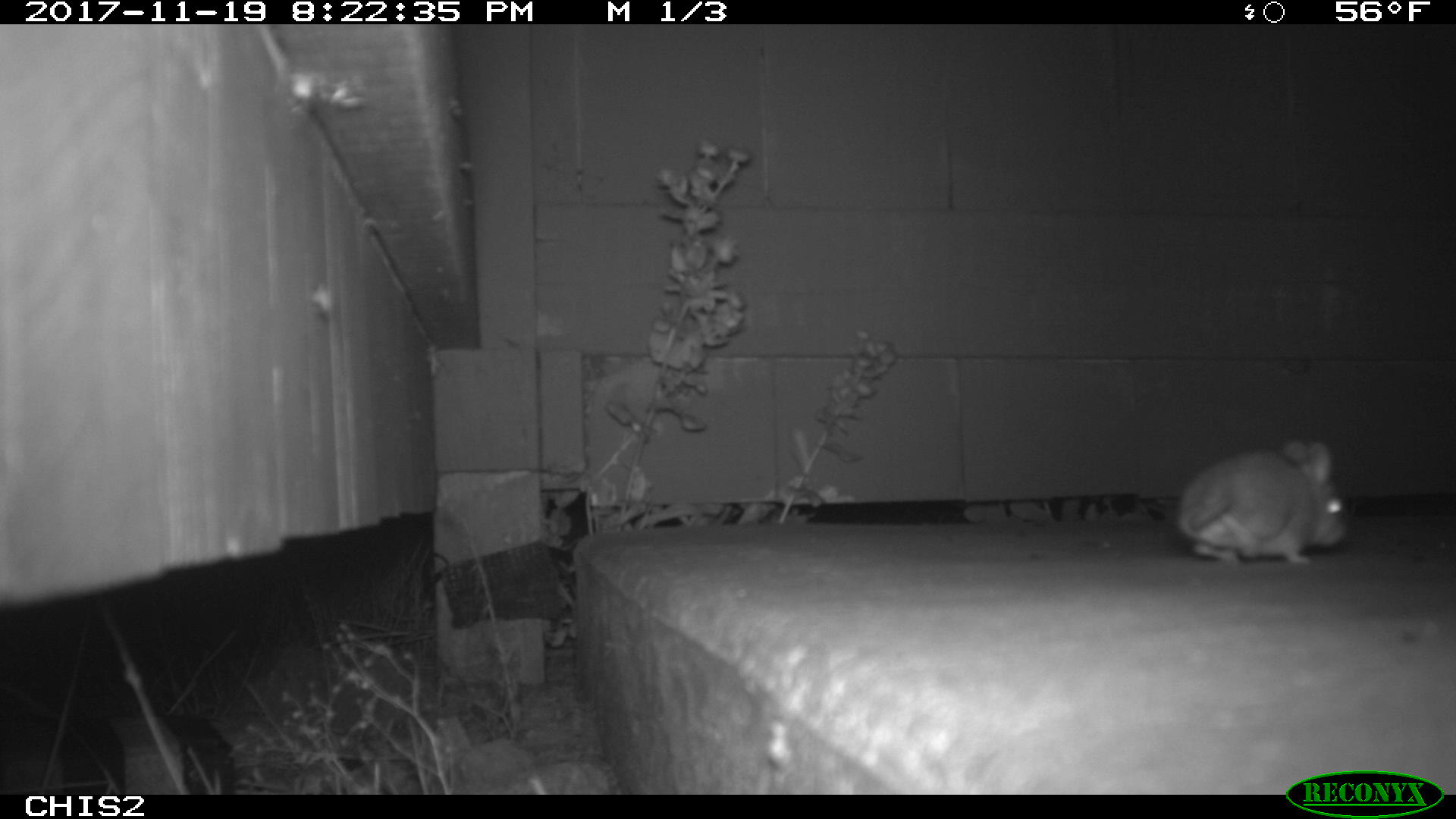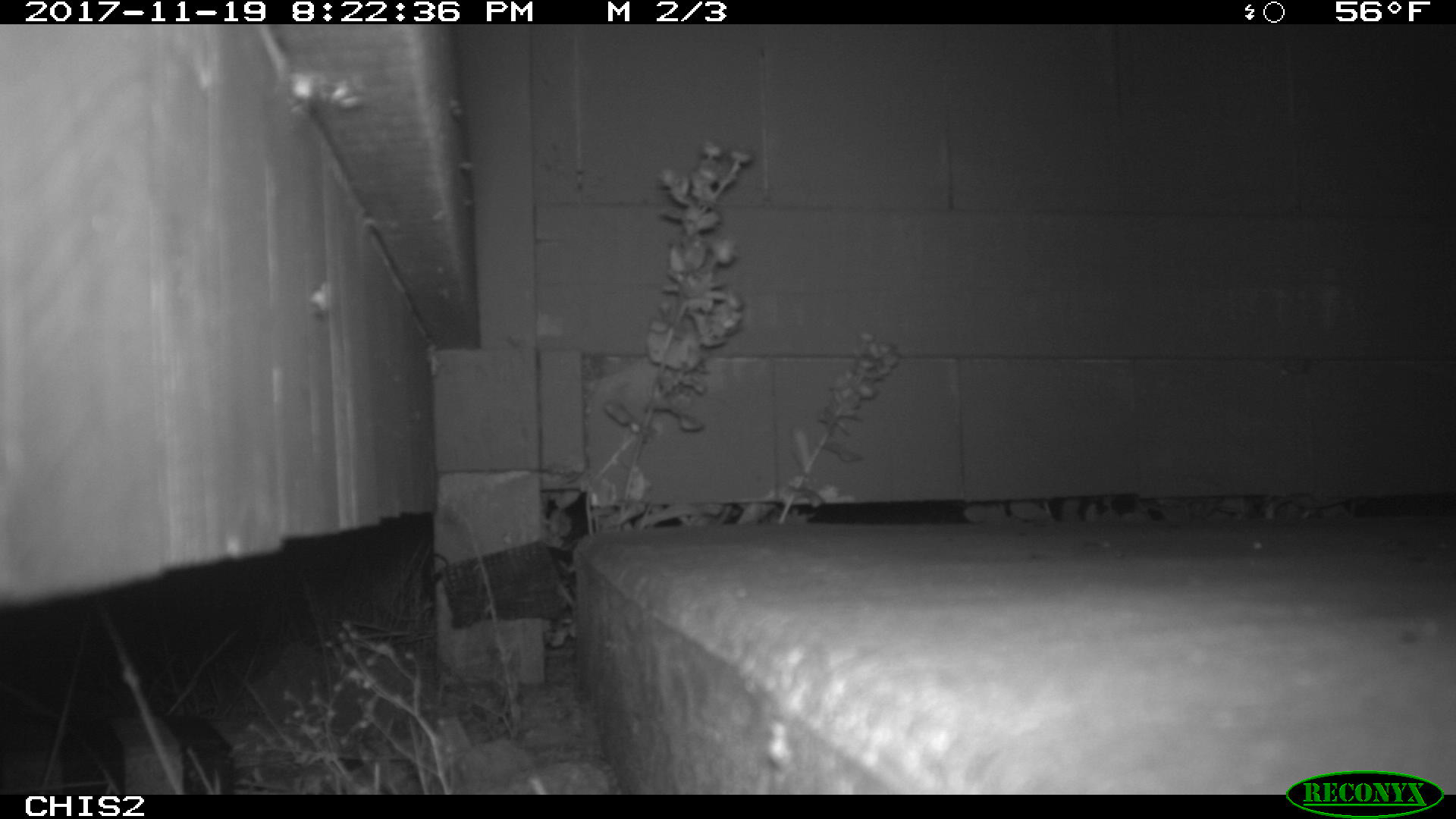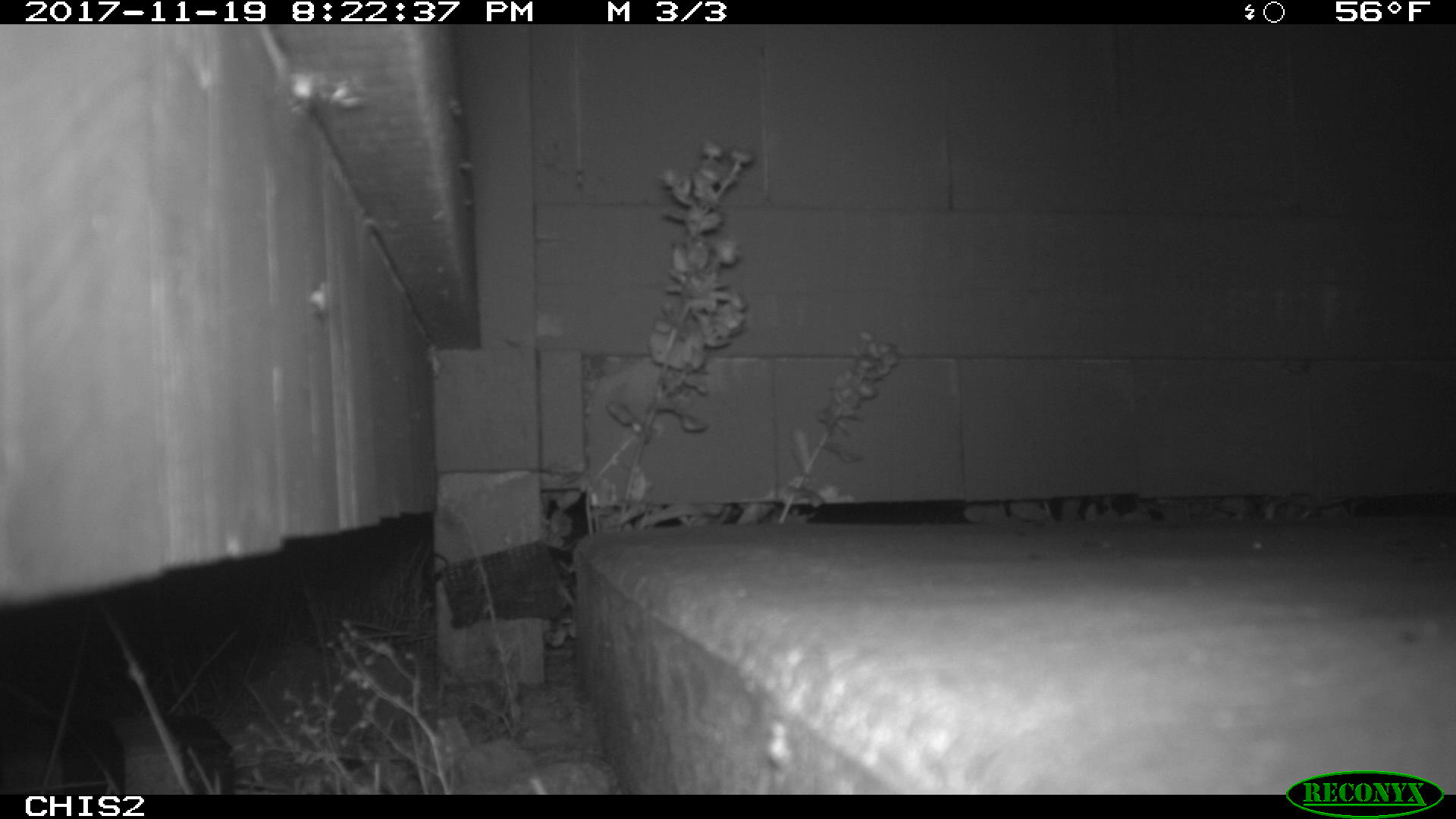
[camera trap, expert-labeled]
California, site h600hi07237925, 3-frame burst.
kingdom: Animalia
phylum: Chordata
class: Mammalia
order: Rodentia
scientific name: Rodentia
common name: rodent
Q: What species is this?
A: Rodent (Rodentia).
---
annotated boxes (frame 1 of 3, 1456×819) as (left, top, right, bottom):
rodent: (1176, 440, 1350, 566)